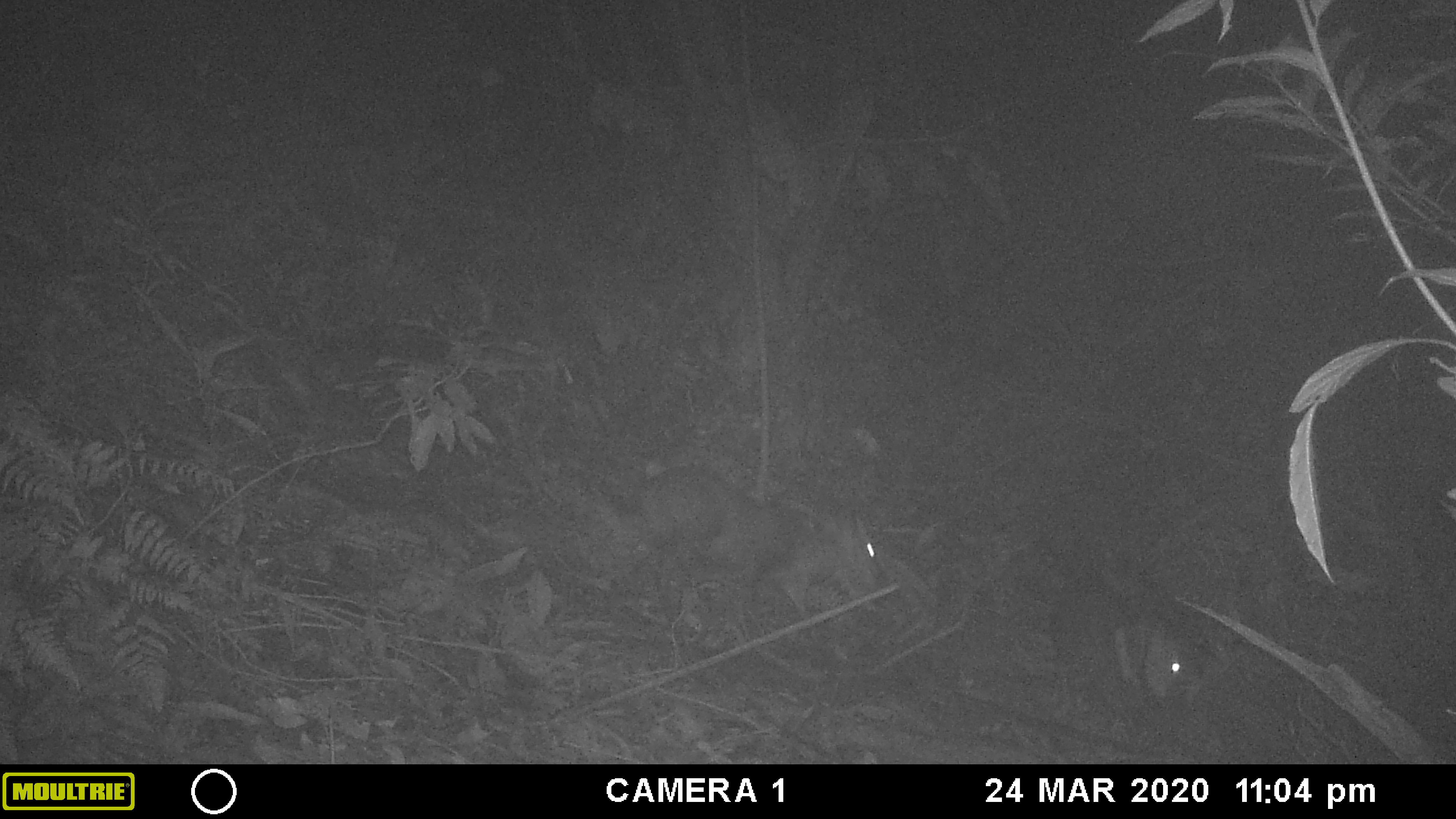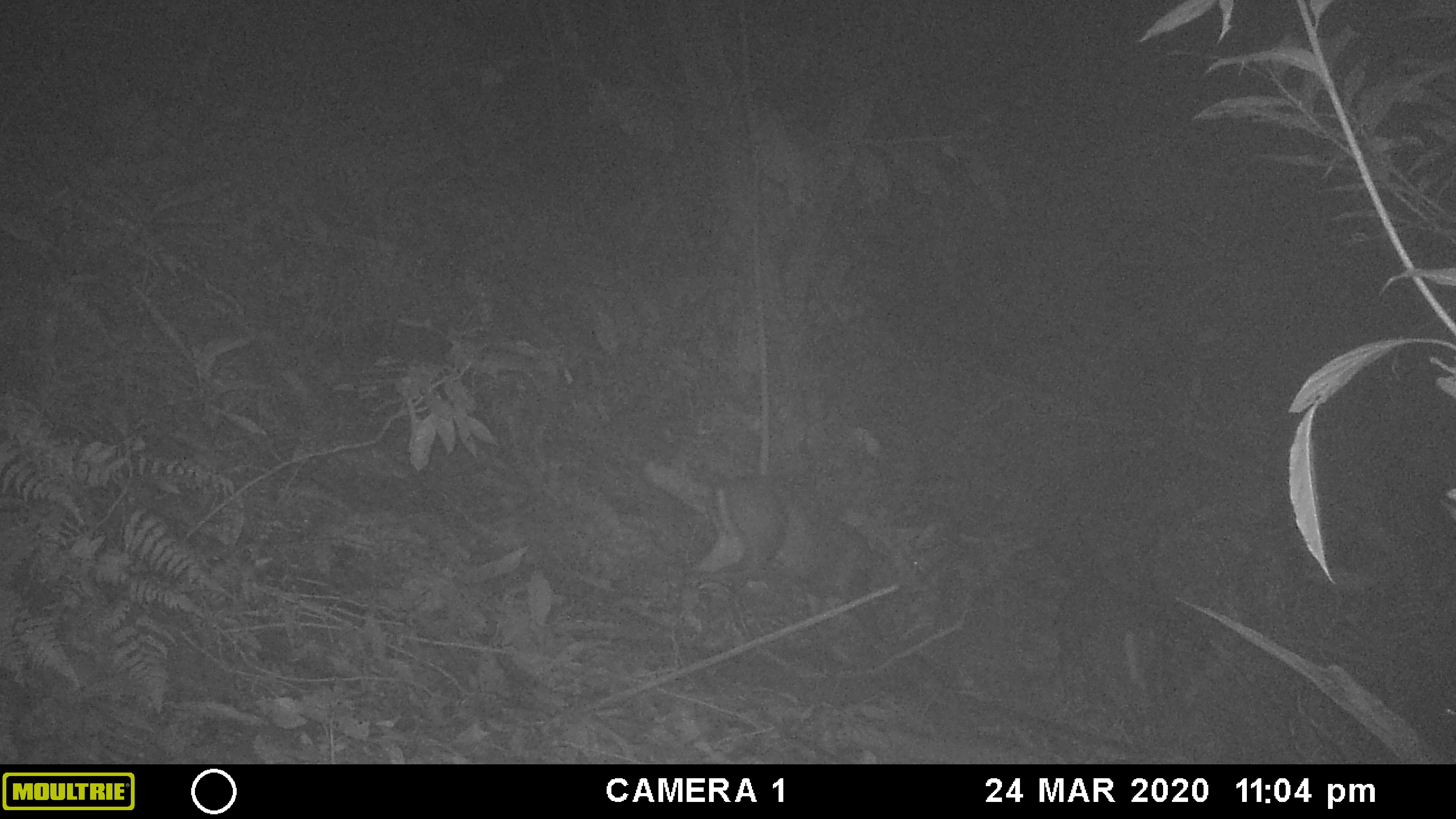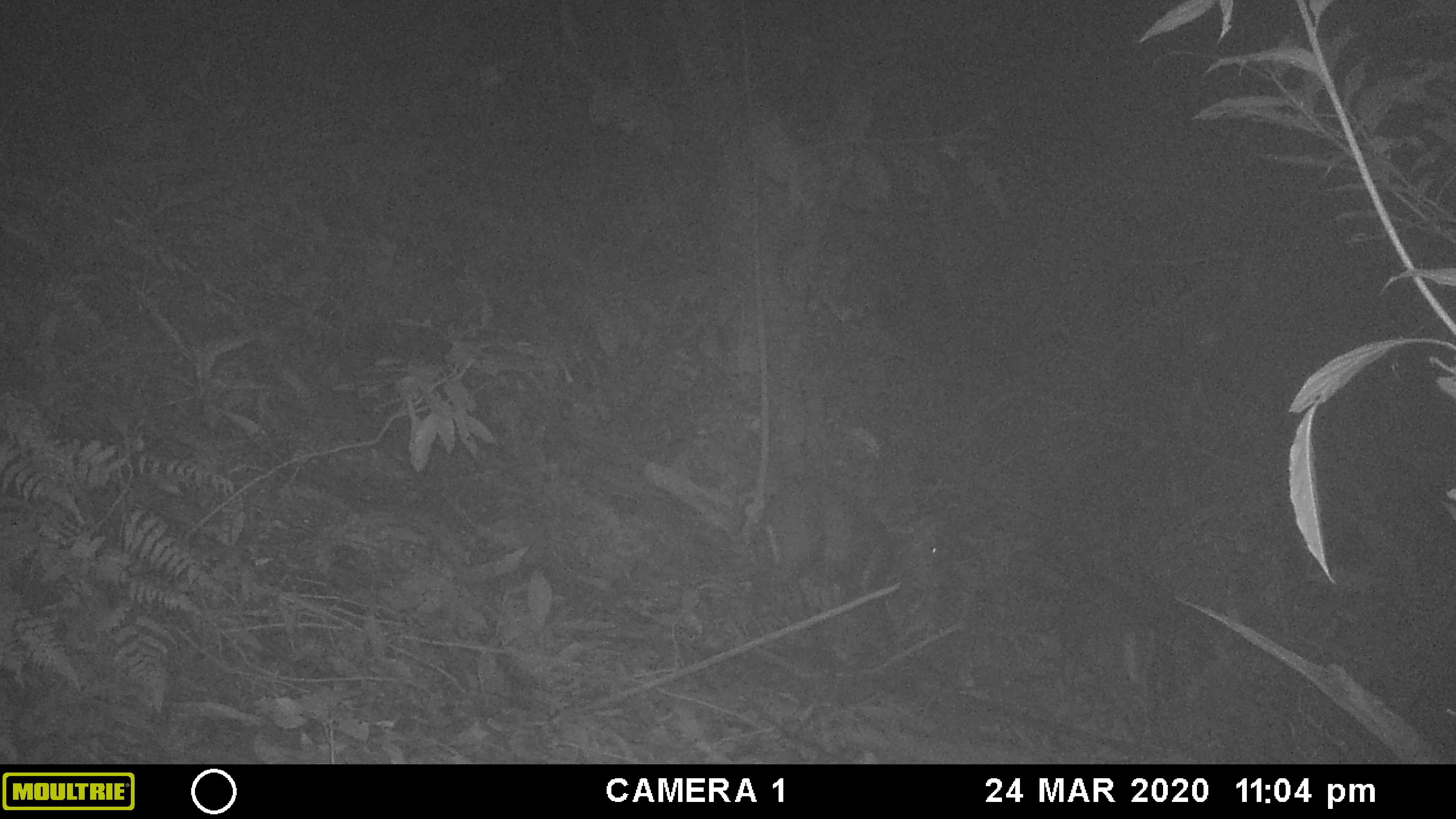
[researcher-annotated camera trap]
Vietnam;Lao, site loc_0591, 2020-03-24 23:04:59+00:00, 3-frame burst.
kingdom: Animalia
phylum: Chordata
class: Mammalia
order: Artiodactyla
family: Cervidae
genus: Muntiacus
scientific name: Muntiacus rooseveltorum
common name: roosevelt's muntjac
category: roosevelts muntjac group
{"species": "roosevelts muntjac group (roosevelt's muntjac) (Muntiacus rooseveltorum)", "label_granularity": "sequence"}